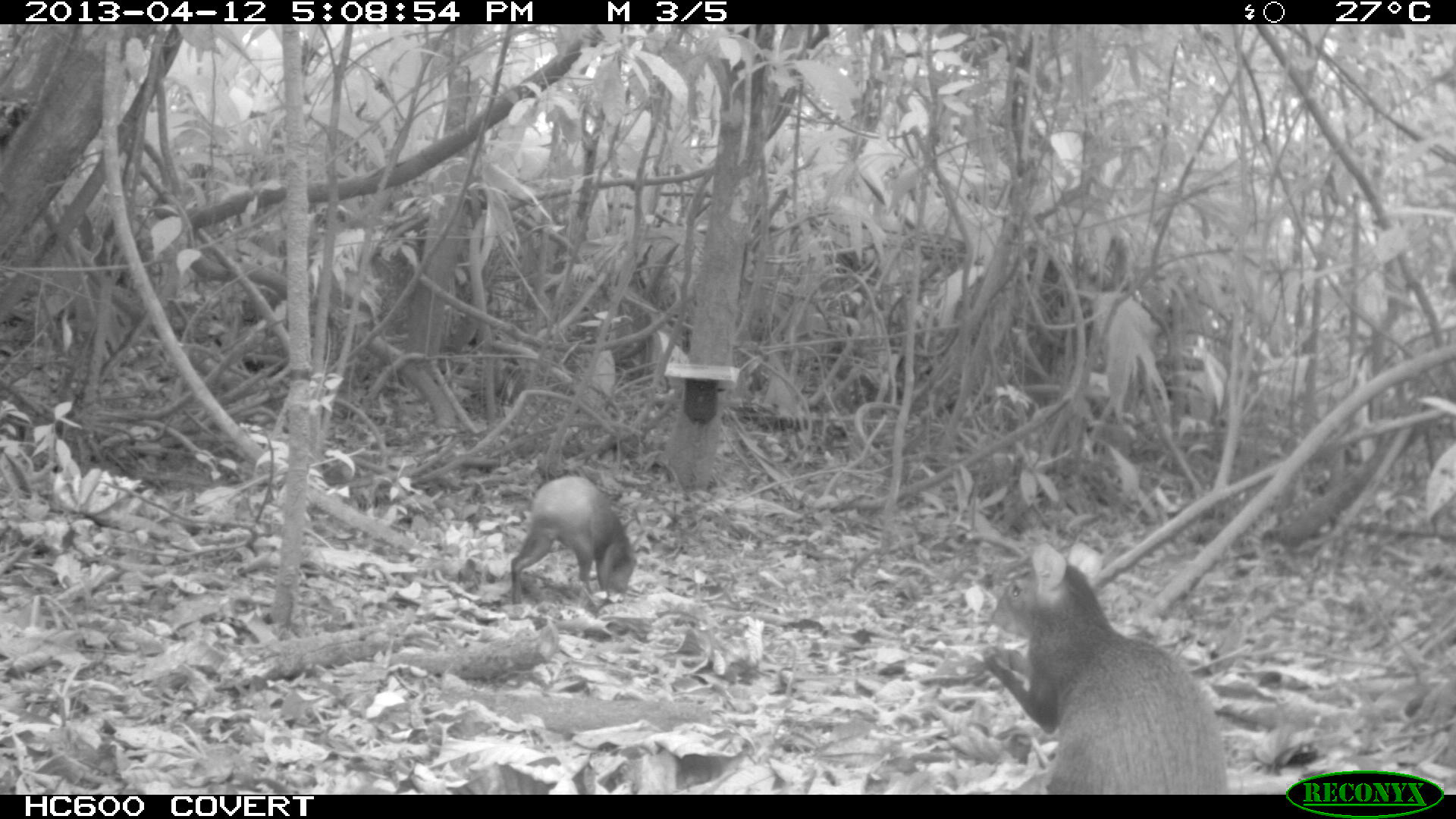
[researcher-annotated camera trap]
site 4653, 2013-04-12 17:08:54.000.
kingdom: Animalia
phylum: Chordata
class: Mammalia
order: Rodentia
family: Dasyproctidae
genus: Dasyprocta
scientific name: Dasyprocta leporina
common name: red-rumped agouti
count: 2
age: adult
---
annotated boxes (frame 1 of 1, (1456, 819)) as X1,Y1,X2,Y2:
dasyprocta leporina: 978,536,1236,792; 507,475,637,609